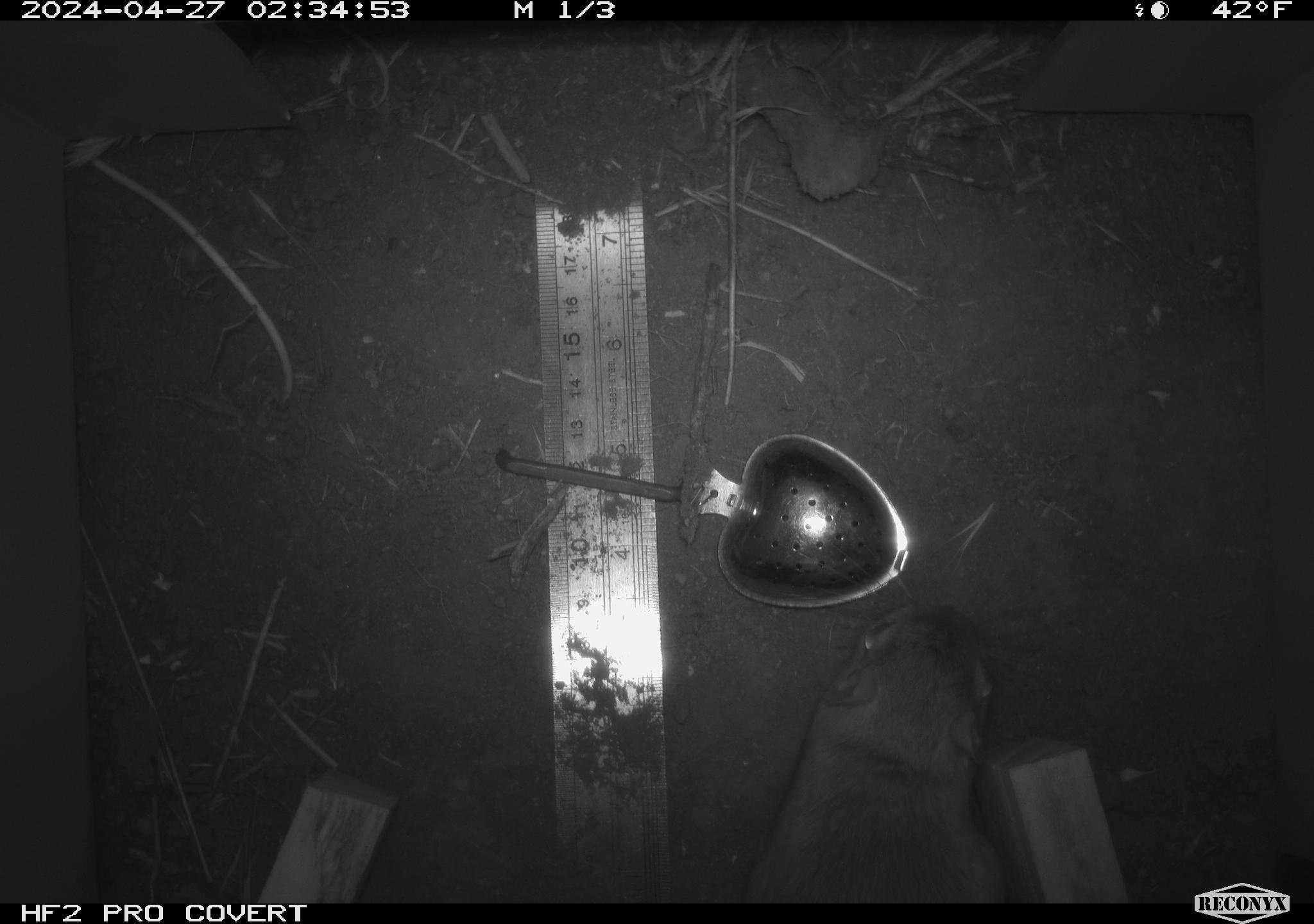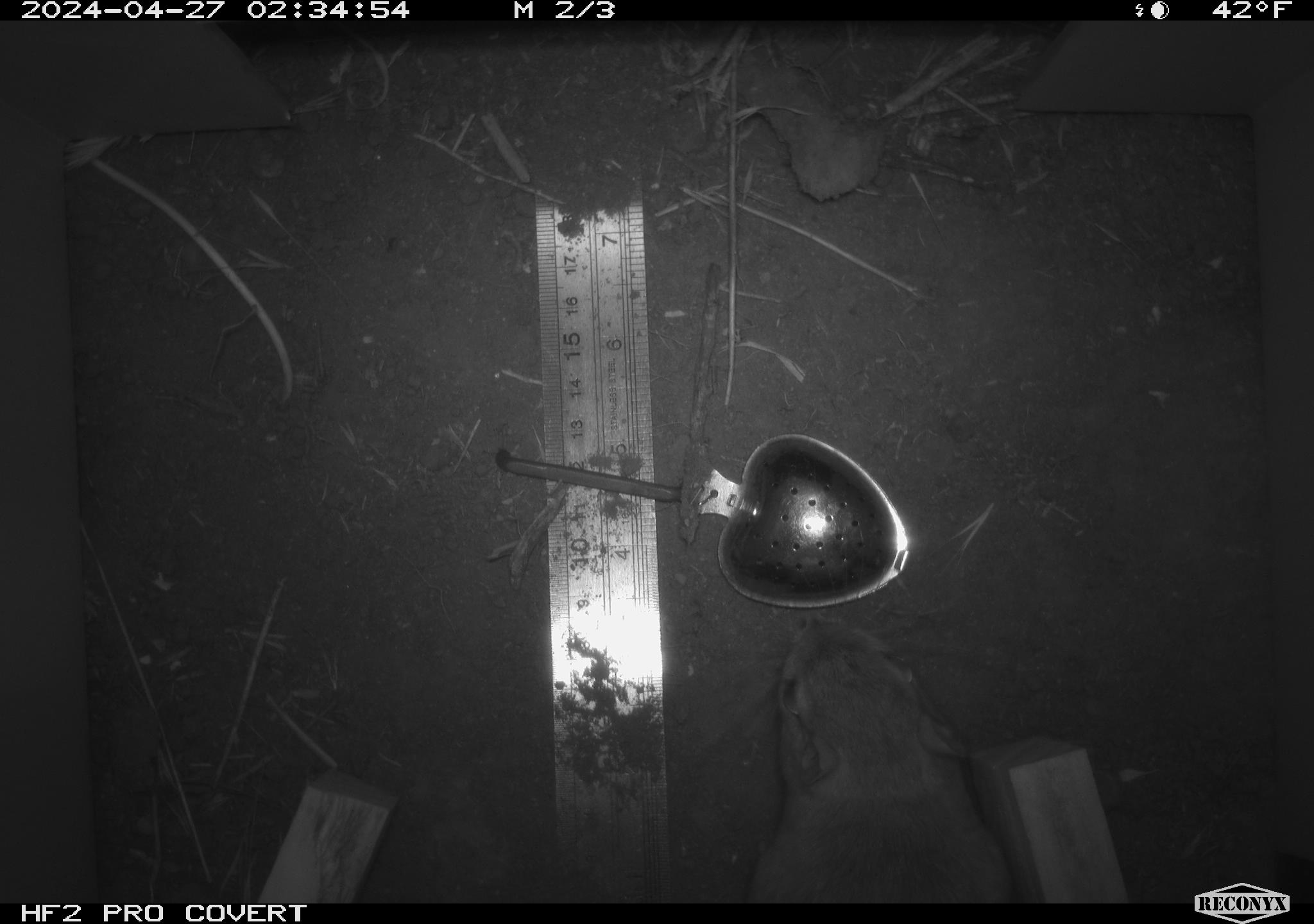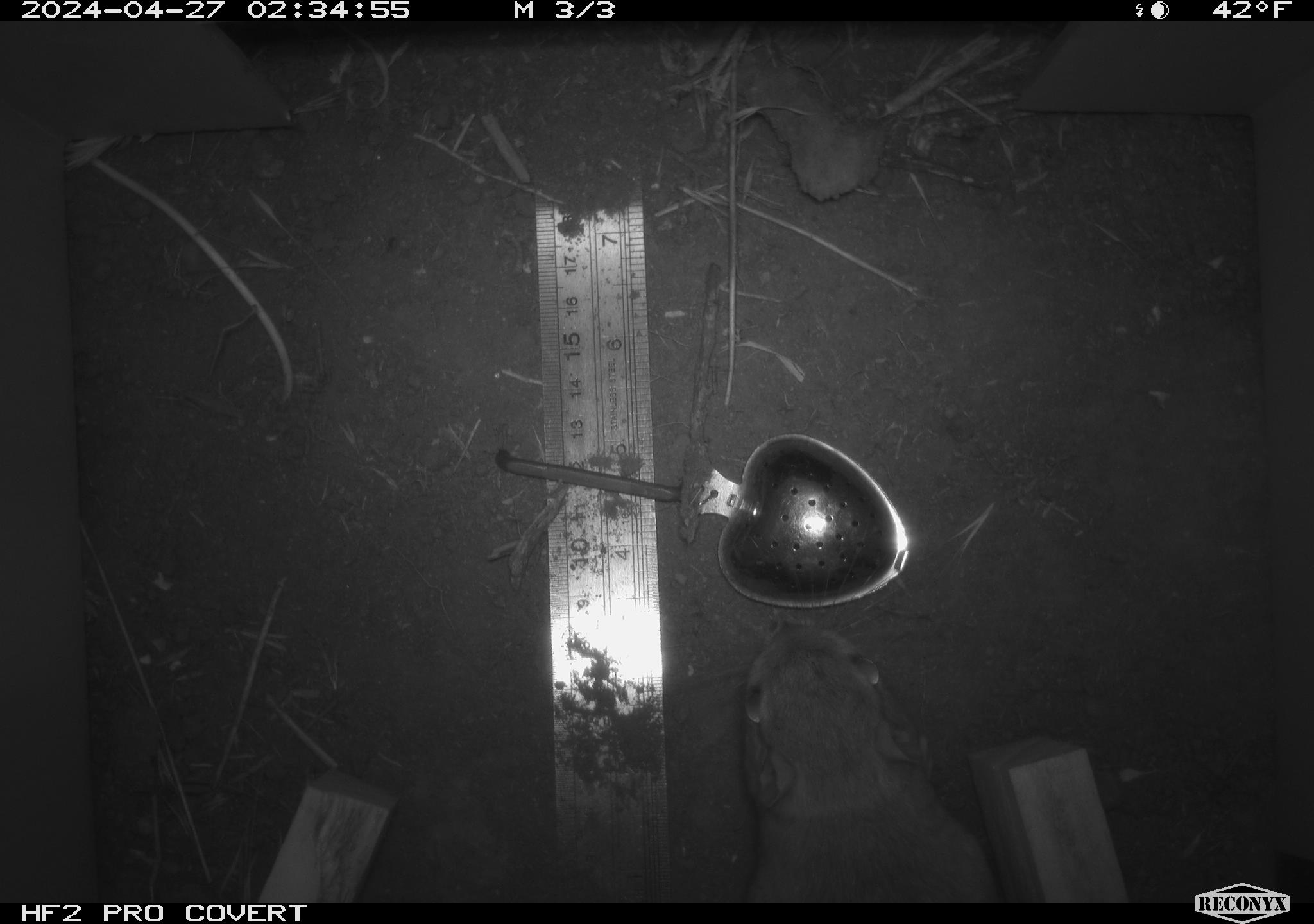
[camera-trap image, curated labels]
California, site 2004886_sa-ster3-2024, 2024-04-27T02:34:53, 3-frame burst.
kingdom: Animalia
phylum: Chordata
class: Mammalia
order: Rodentia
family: Heteromyidae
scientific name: Heteromyidae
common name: kangaroo rats and pocket mice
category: heteromyidae family